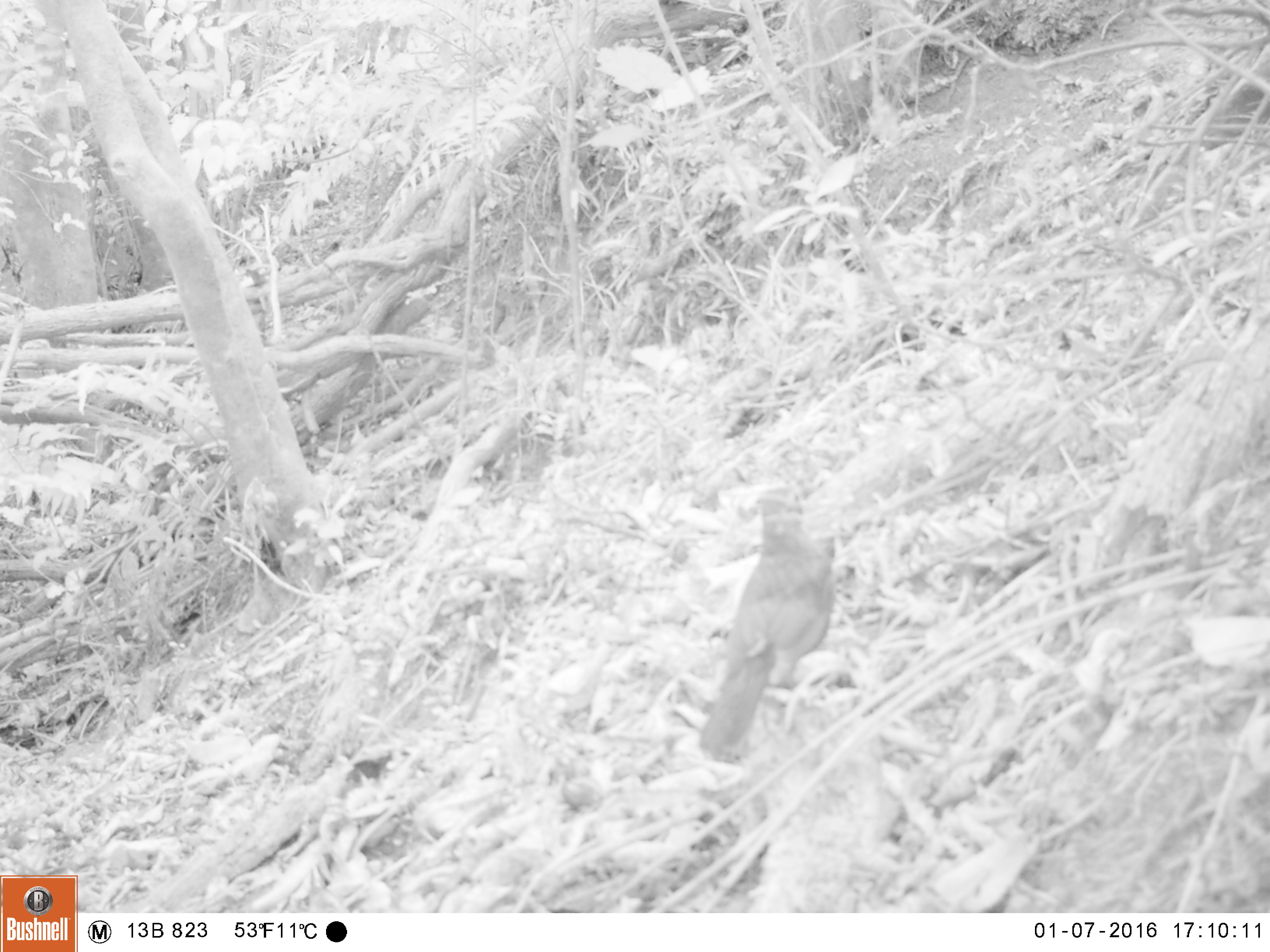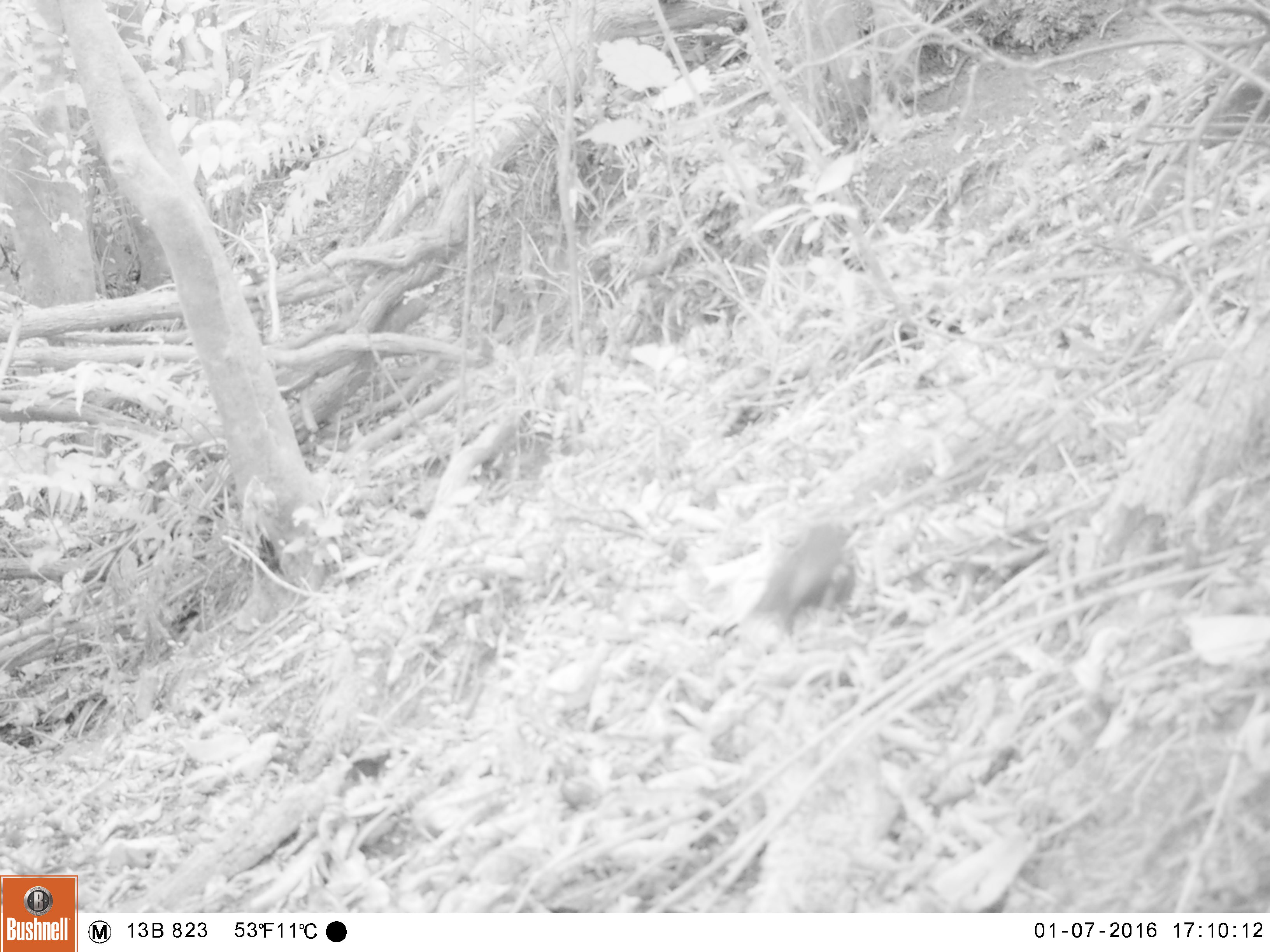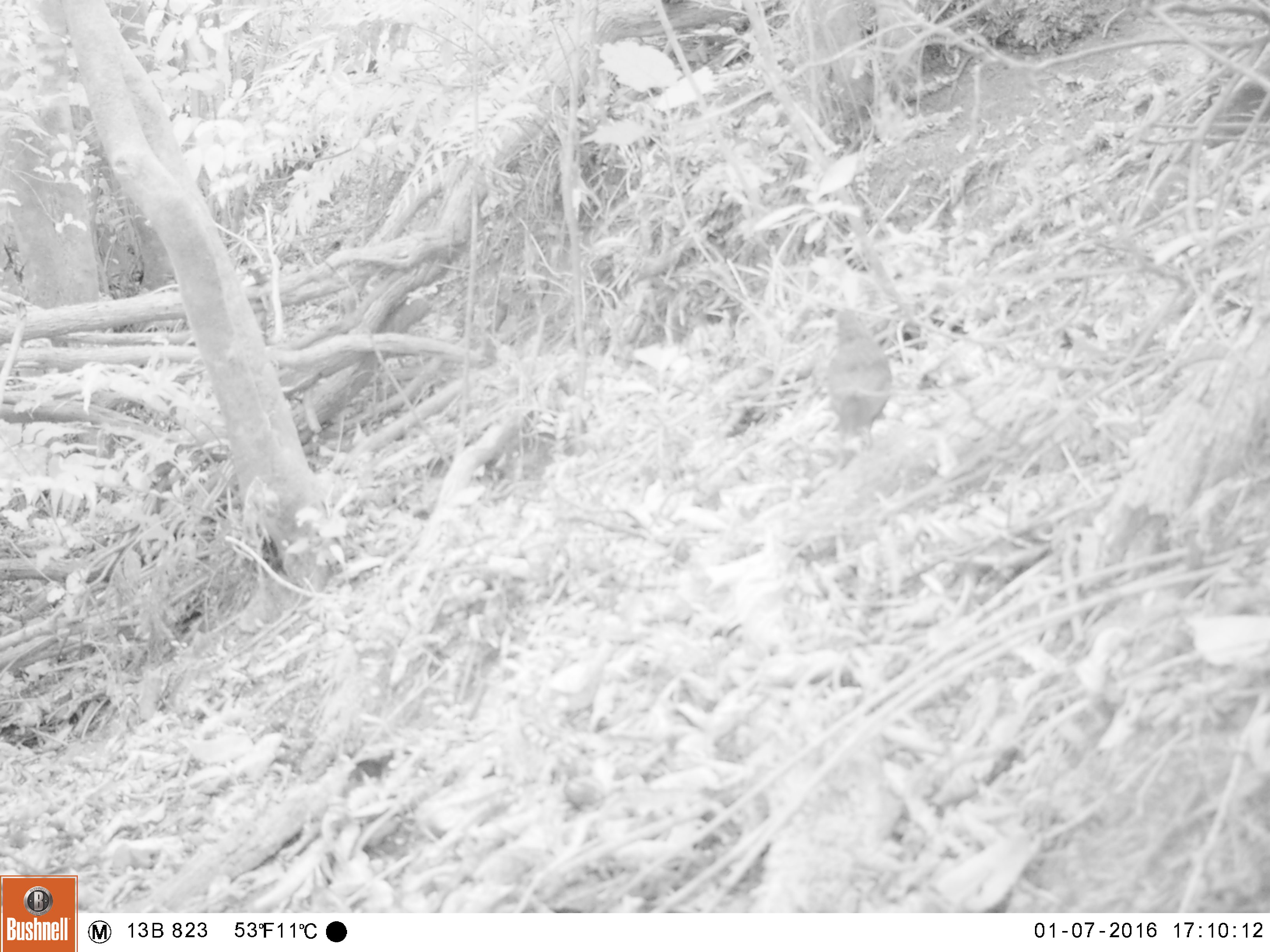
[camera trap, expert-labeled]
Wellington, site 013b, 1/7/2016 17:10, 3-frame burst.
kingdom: Animalia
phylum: Chordata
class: Aves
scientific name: Aves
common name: bird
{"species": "bird (Aves)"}